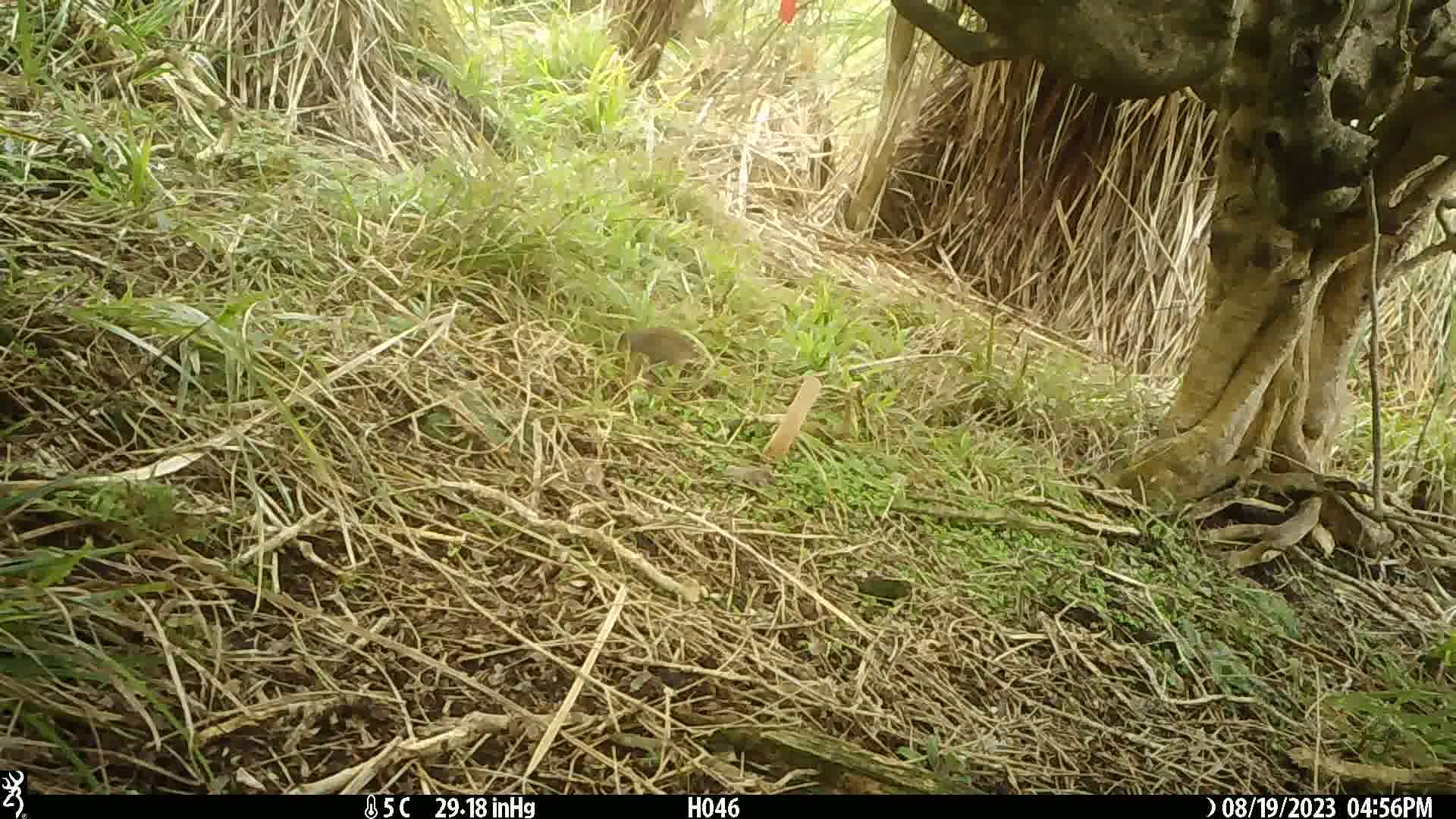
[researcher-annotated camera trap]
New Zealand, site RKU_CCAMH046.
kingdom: Animalia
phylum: Chordata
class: Aves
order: Passeriformes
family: Prunellidae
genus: Prunella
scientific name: Prunella modularis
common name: dunnock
Dunnock (Prunella modularis).